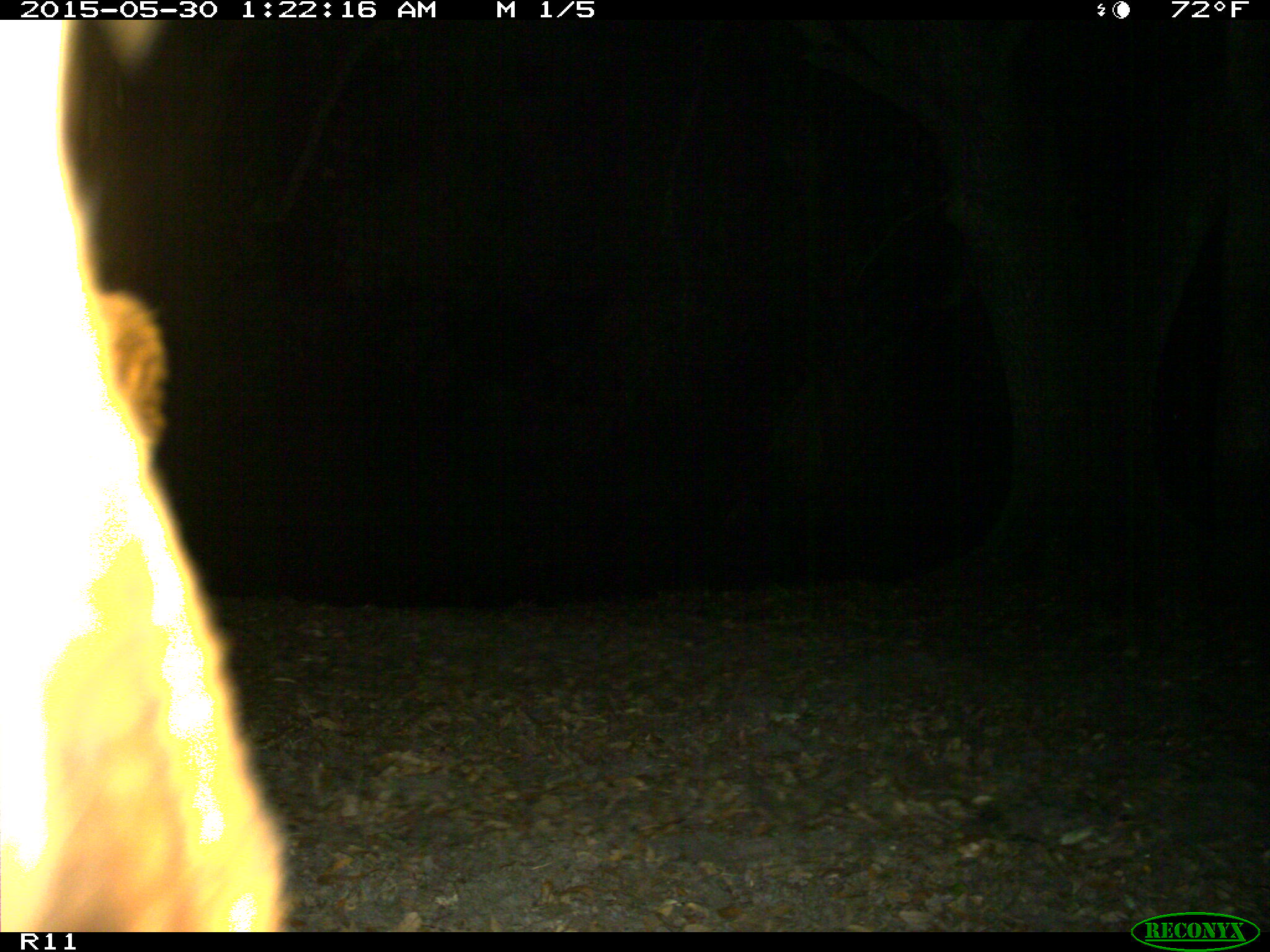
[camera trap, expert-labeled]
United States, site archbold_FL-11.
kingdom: Animalia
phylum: Chordata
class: Mammalia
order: Artiodactyla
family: Bovidae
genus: Bos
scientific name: Bos taurus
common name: domestic cow